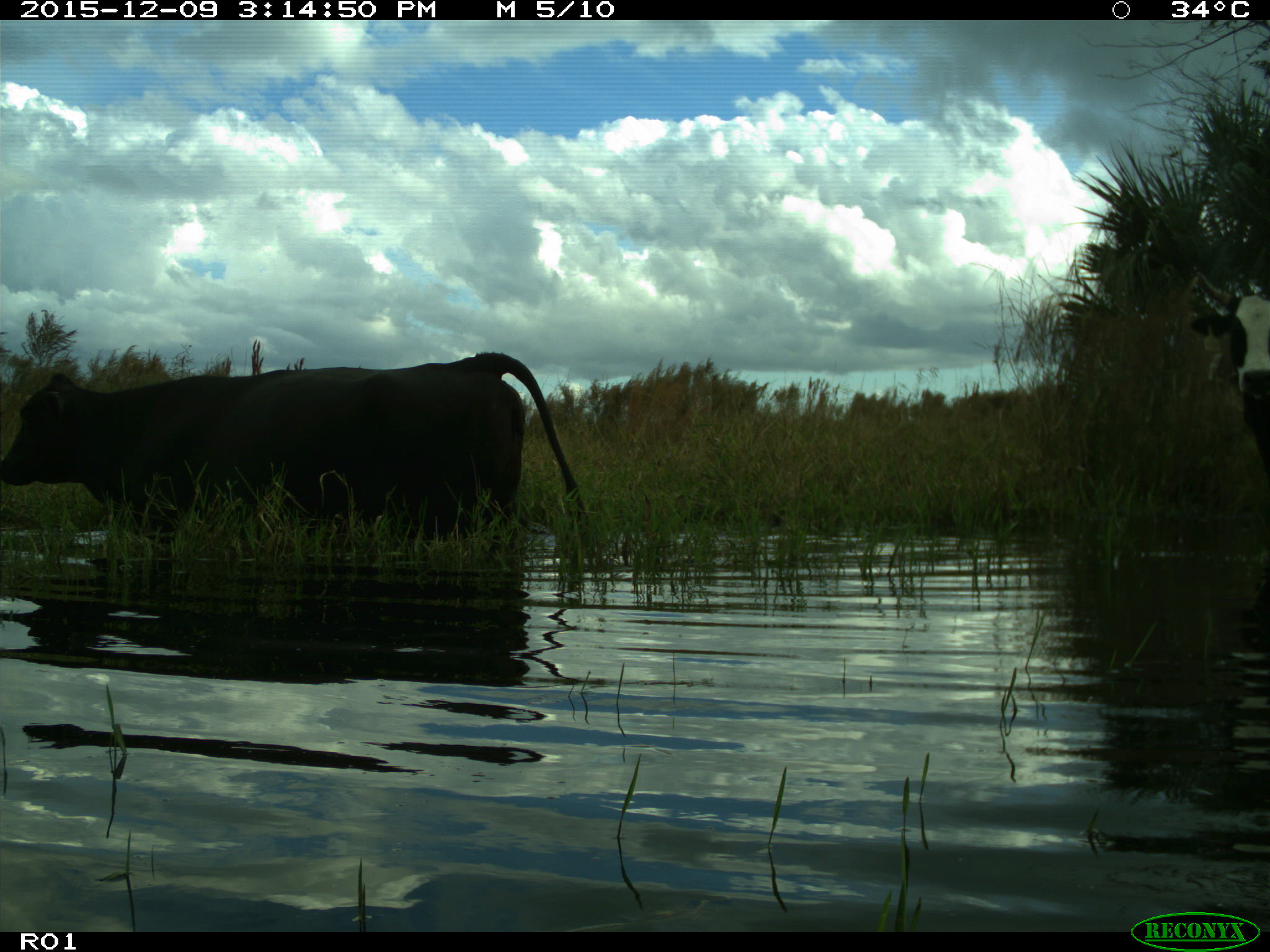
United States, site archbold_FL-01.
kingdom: Animalia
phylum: Chordata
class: Mammalia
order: Artiodactyla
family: Bovidae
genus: Bos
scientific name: Bos taurus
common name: domestic cow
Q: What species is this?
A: Bos taurus (domestic cow).